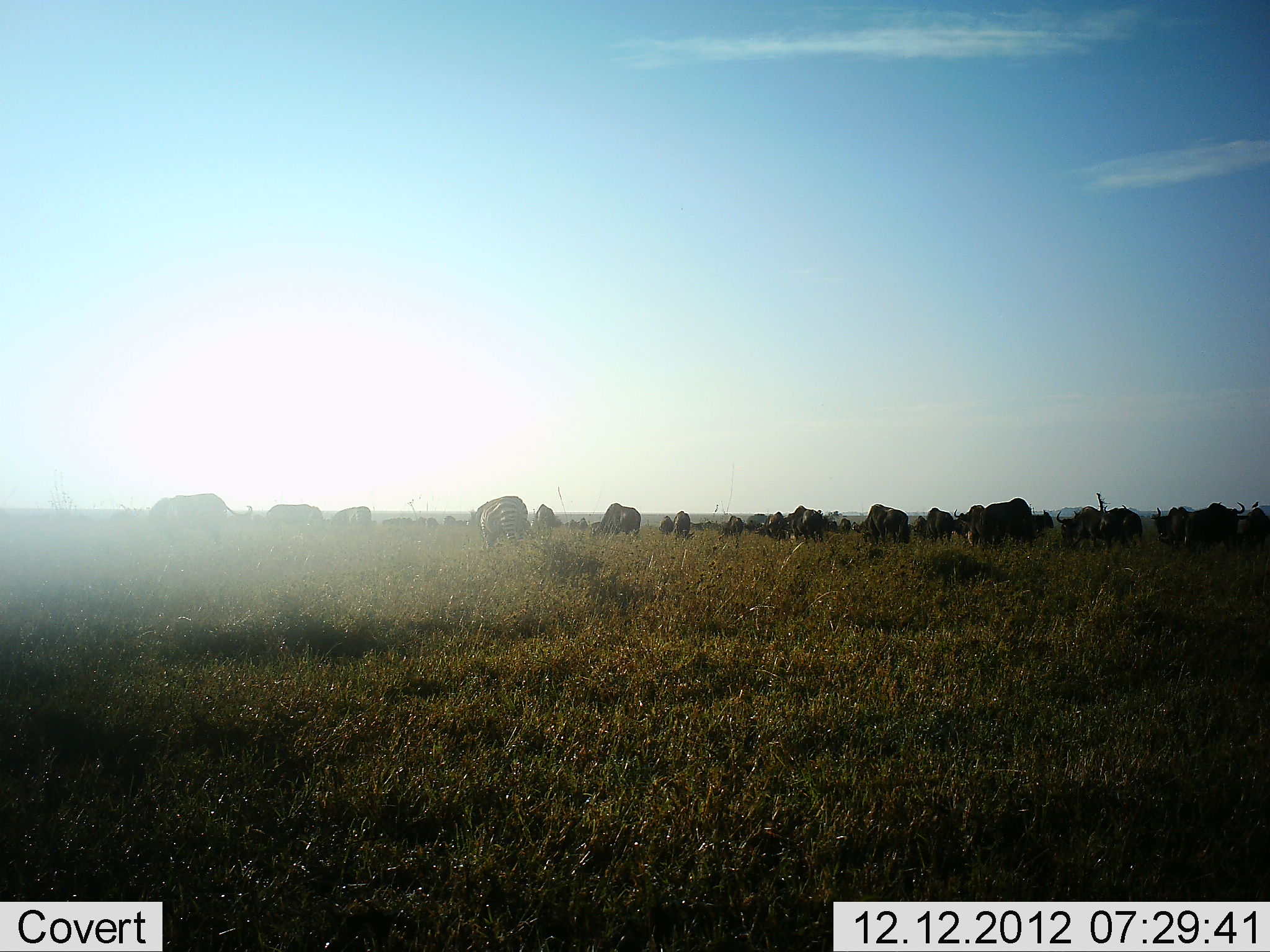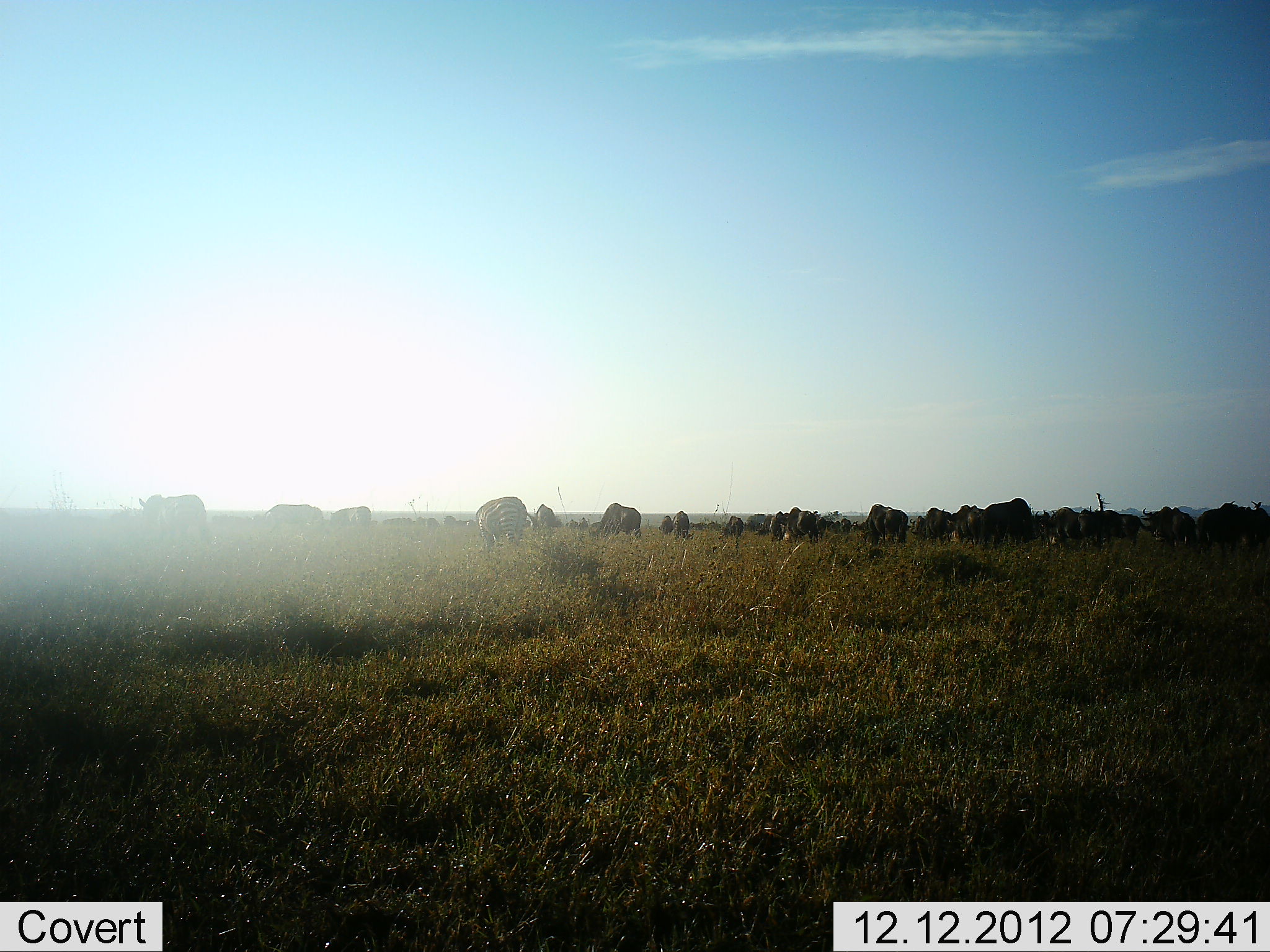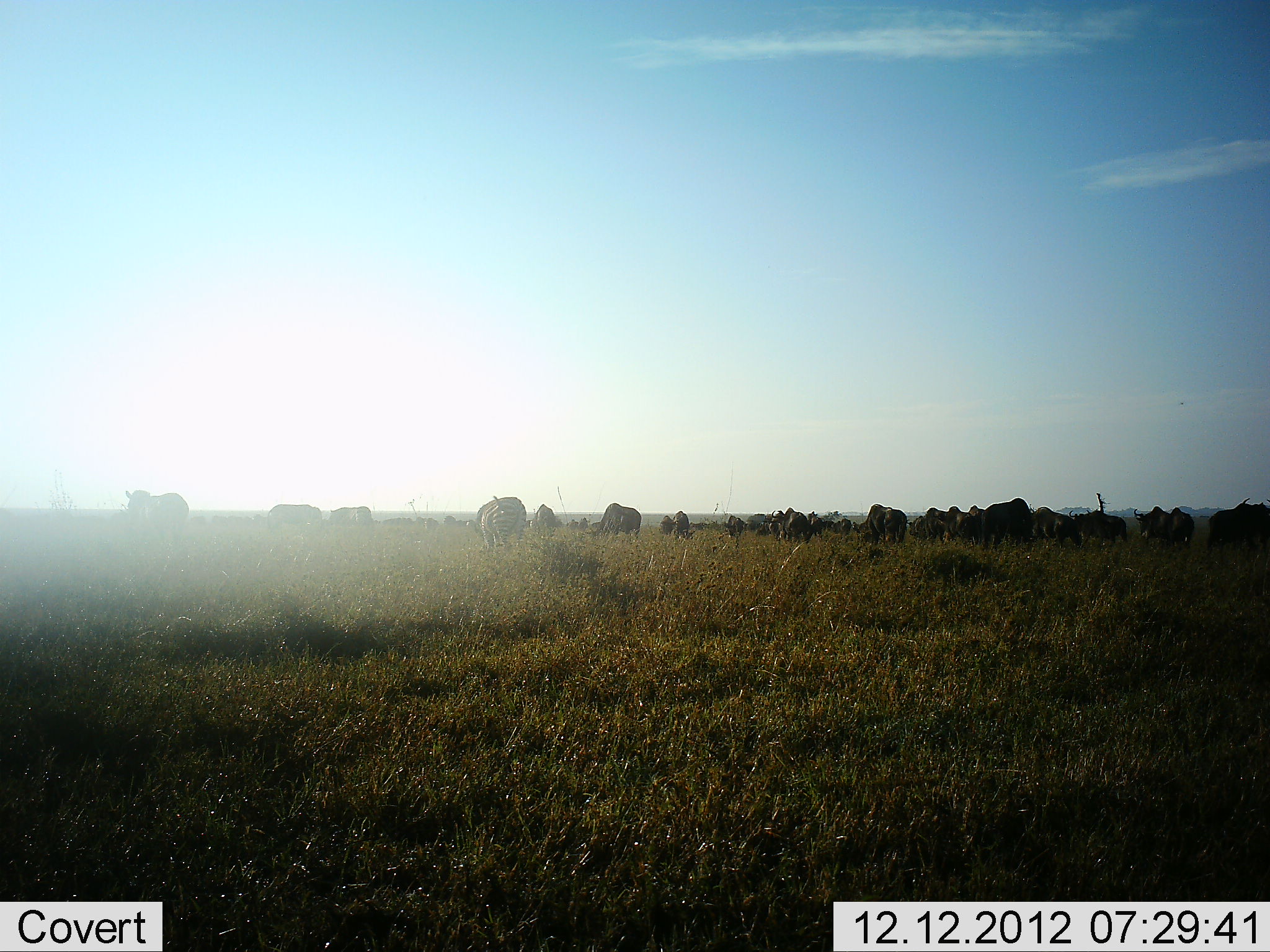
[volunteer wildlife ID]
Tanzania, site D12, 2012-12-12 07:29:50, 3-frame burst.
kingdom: Animalia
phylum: Chordata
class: Mammalia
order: Artiodactyla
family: Bovidae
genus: Connochaetes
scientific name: Connochaetes taurinus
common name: blue wildebeest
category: wildebeest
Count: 11-50.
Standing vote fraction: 38%.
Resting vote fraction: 0%.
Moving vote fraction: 38%.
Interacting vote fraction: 10%.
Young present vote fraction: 0%.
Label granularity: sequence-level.